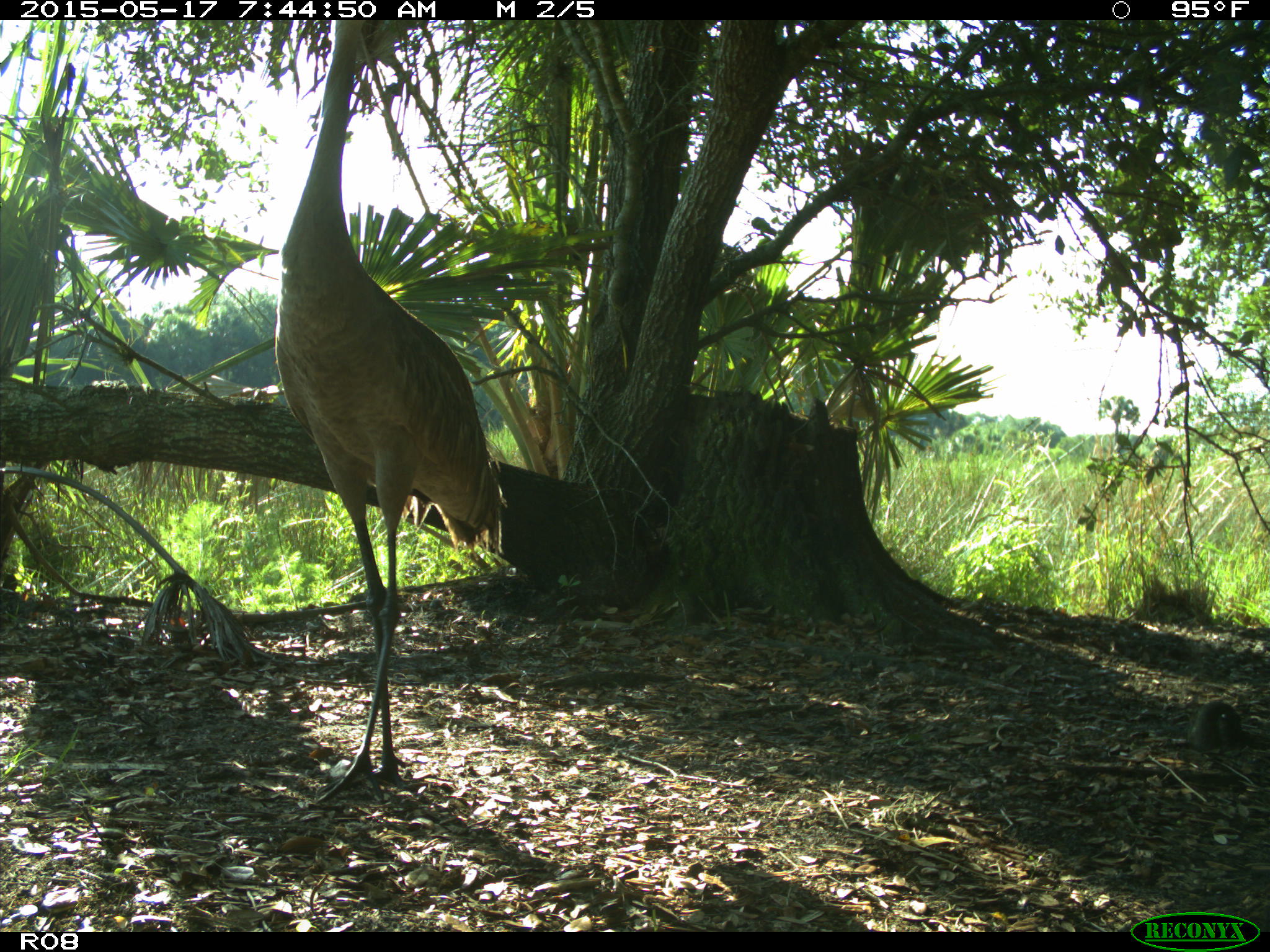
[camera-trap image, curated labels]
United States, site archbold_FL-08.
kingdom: Animalia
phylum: Chordata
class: Aves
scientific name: Aves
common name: birds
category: unidentified bird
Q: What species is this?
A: Unidentified bird (birds) (Aves).